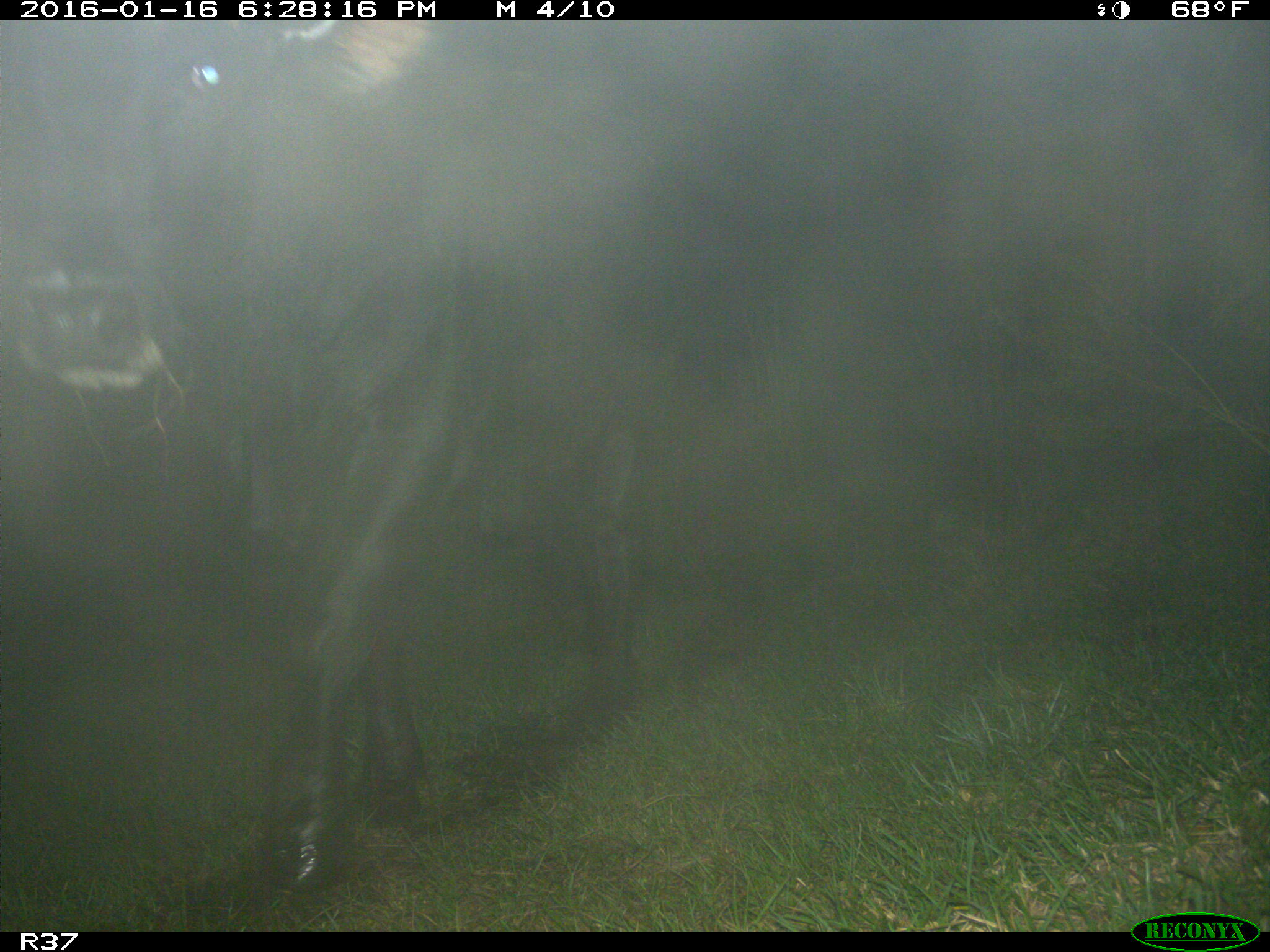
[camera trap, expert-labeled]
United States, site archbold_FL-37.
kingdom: Animalia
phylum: Chordata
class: Mammalia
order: Artiodactyla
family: Bovidae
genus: Bos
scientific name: Bos taurus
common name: domestic cow